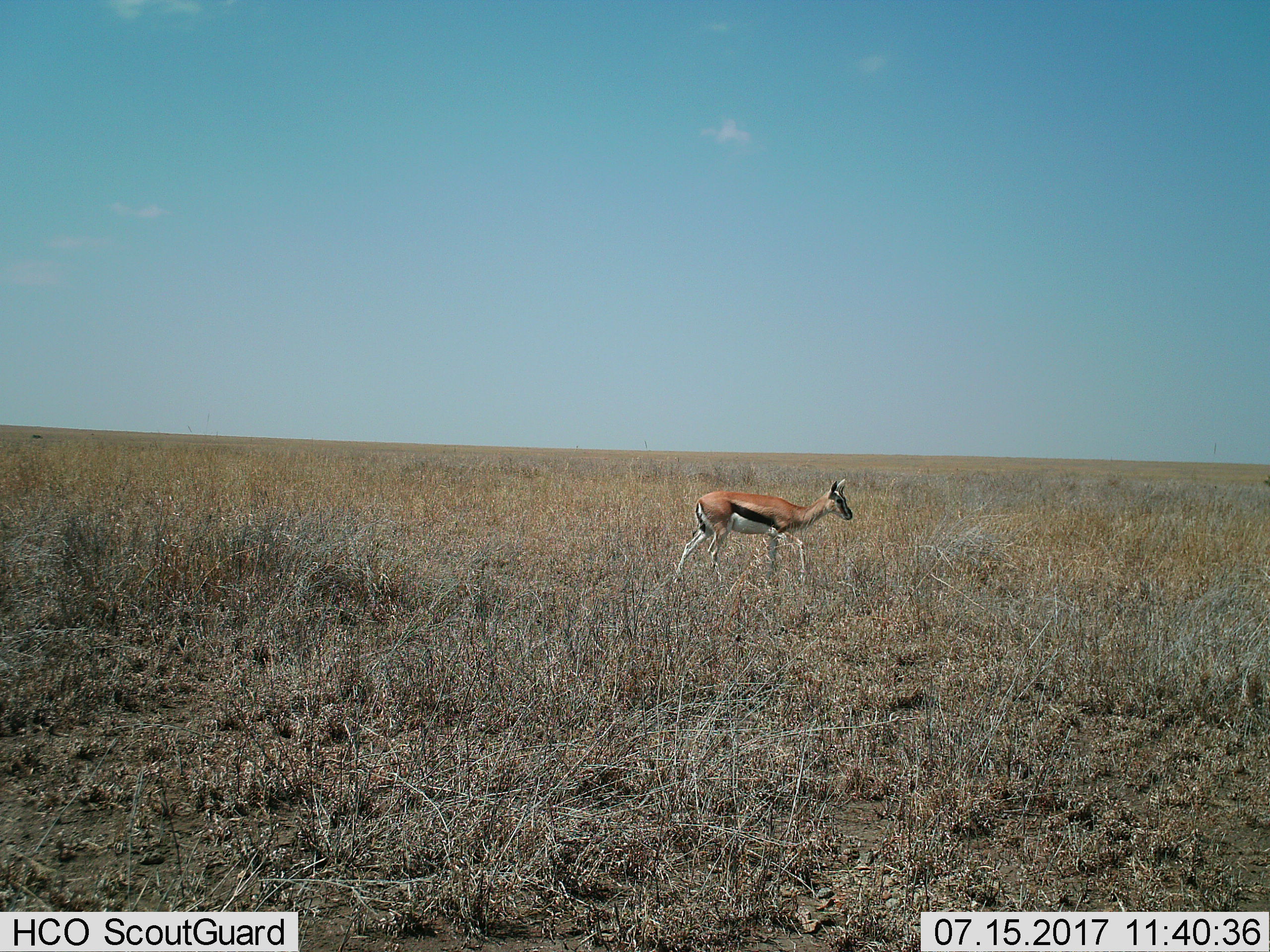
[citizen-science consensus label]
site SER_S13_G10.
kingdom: Animalia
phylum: Chordata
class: Mammalia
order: Artiodactyla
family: Bovidae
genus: Eudorcas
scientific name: Eudorcas thomsonii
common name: thomson's gazelle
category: gazellethomsons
Gazellethomsons (thomson's gazelle) (Eudorcas thomsonii), count 1. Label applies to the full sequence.